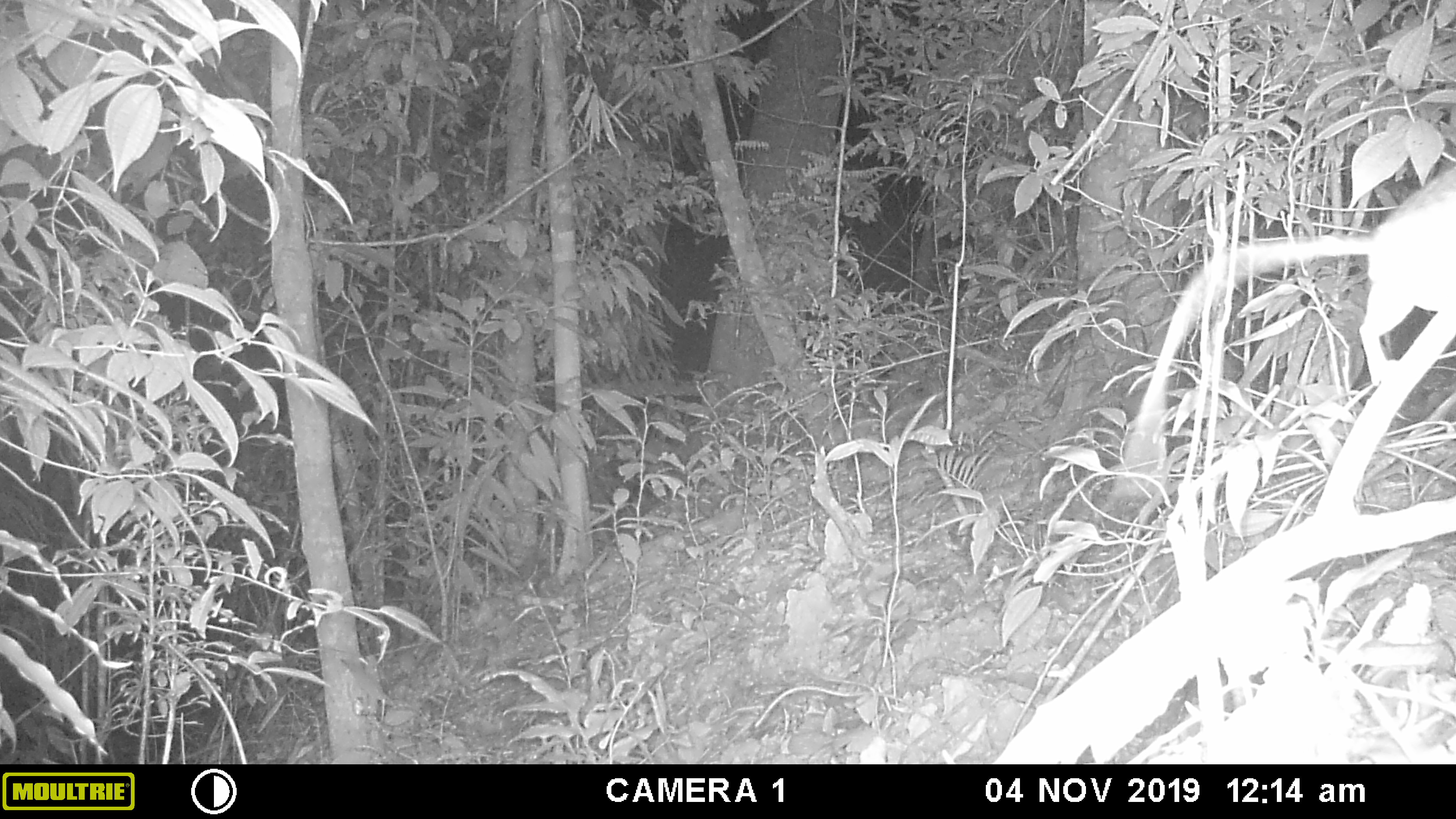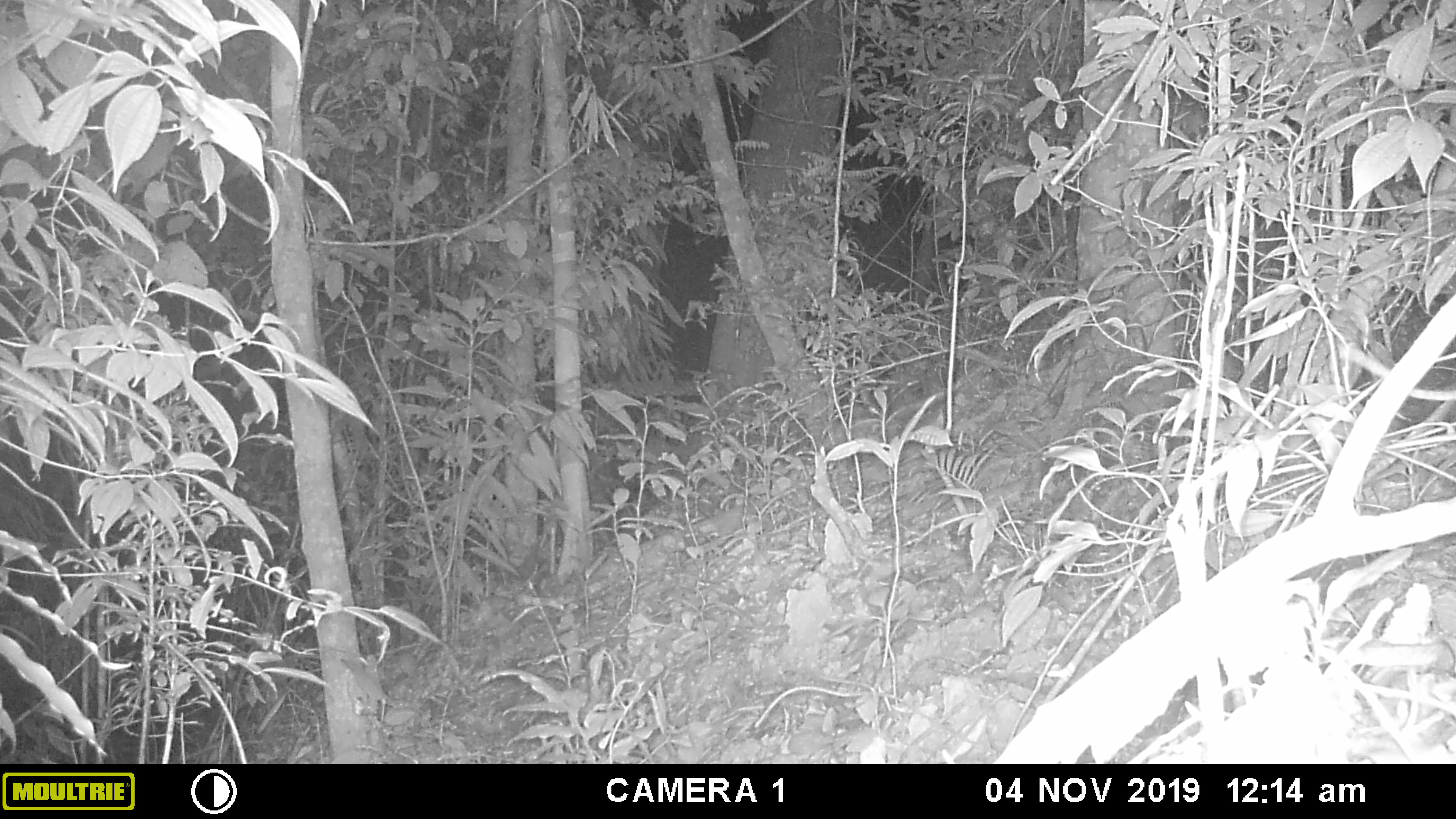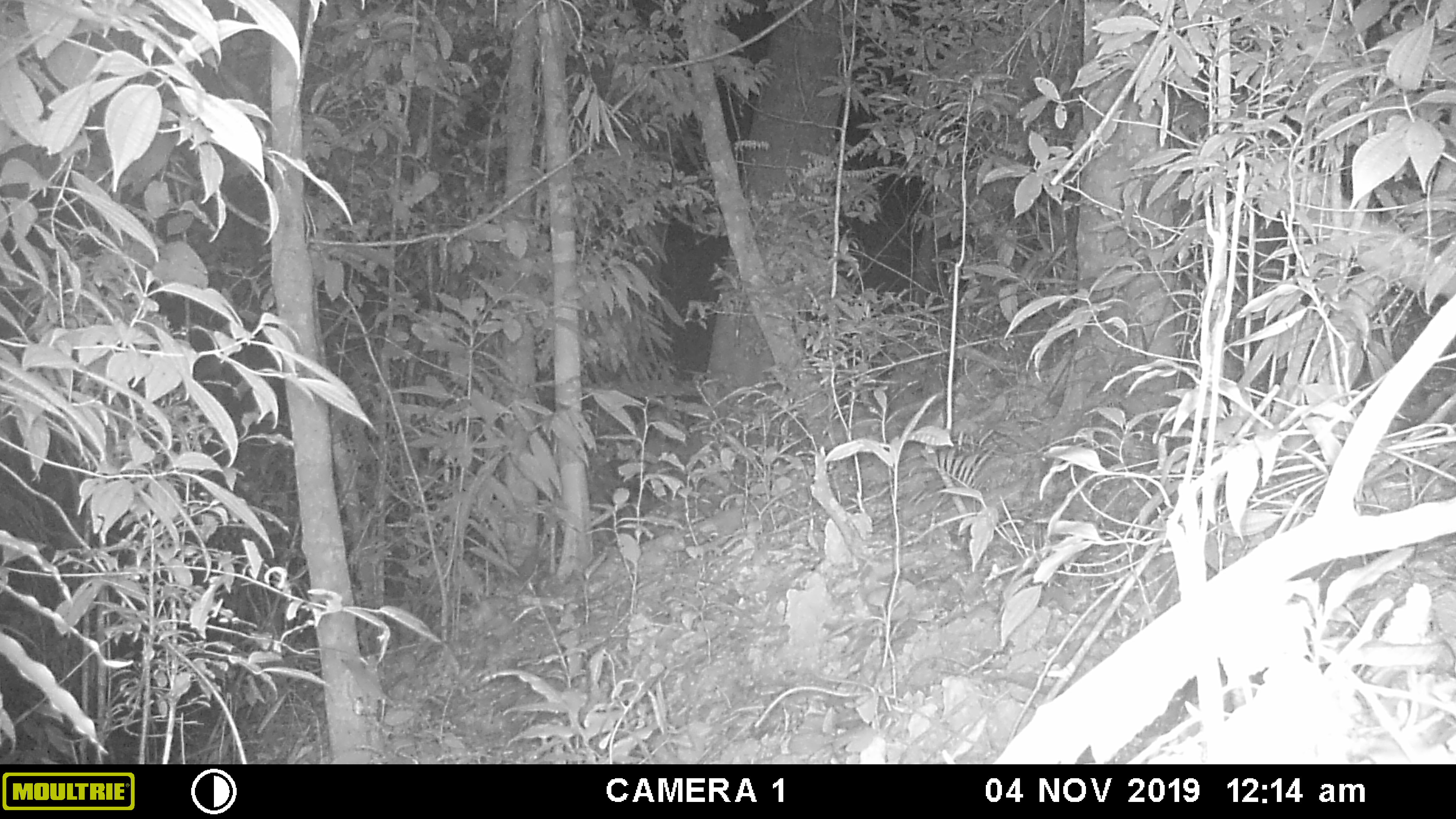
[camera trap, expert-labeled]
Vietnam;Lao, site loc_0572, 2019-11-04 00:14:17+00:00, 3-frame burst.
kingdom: Animalia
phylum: Chordata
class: Mammalia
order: Rodentia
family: Muridae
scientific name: Muridae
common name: old-world mice and rats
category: unidentified murid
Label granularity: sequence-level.